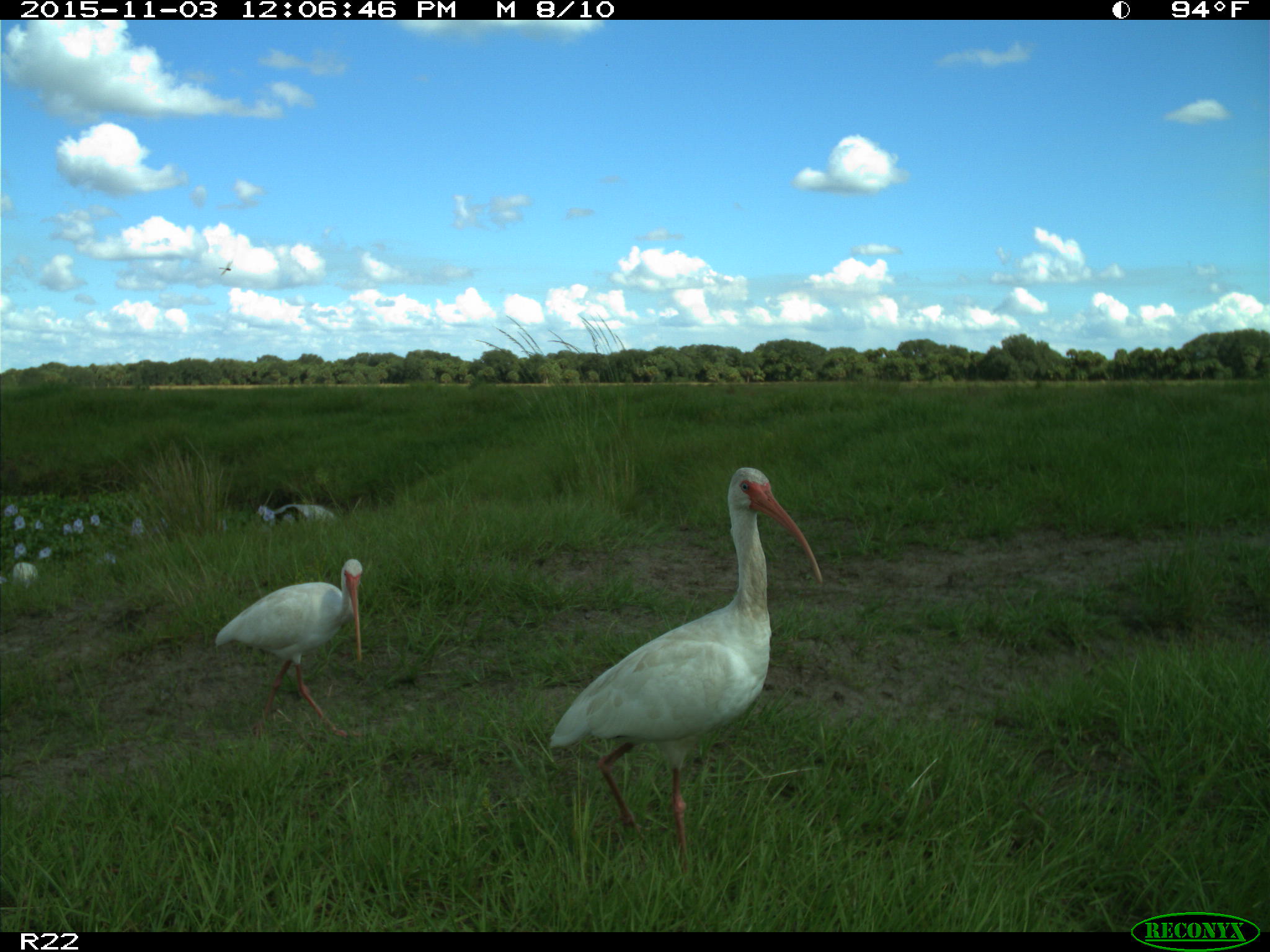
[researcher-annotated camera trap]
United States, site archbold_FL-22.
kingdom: Animalia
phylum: Chordata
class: Aves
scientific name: Aves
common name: birds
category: unidentified bird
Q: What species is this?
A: Unidentified bird (birds) (Aves).